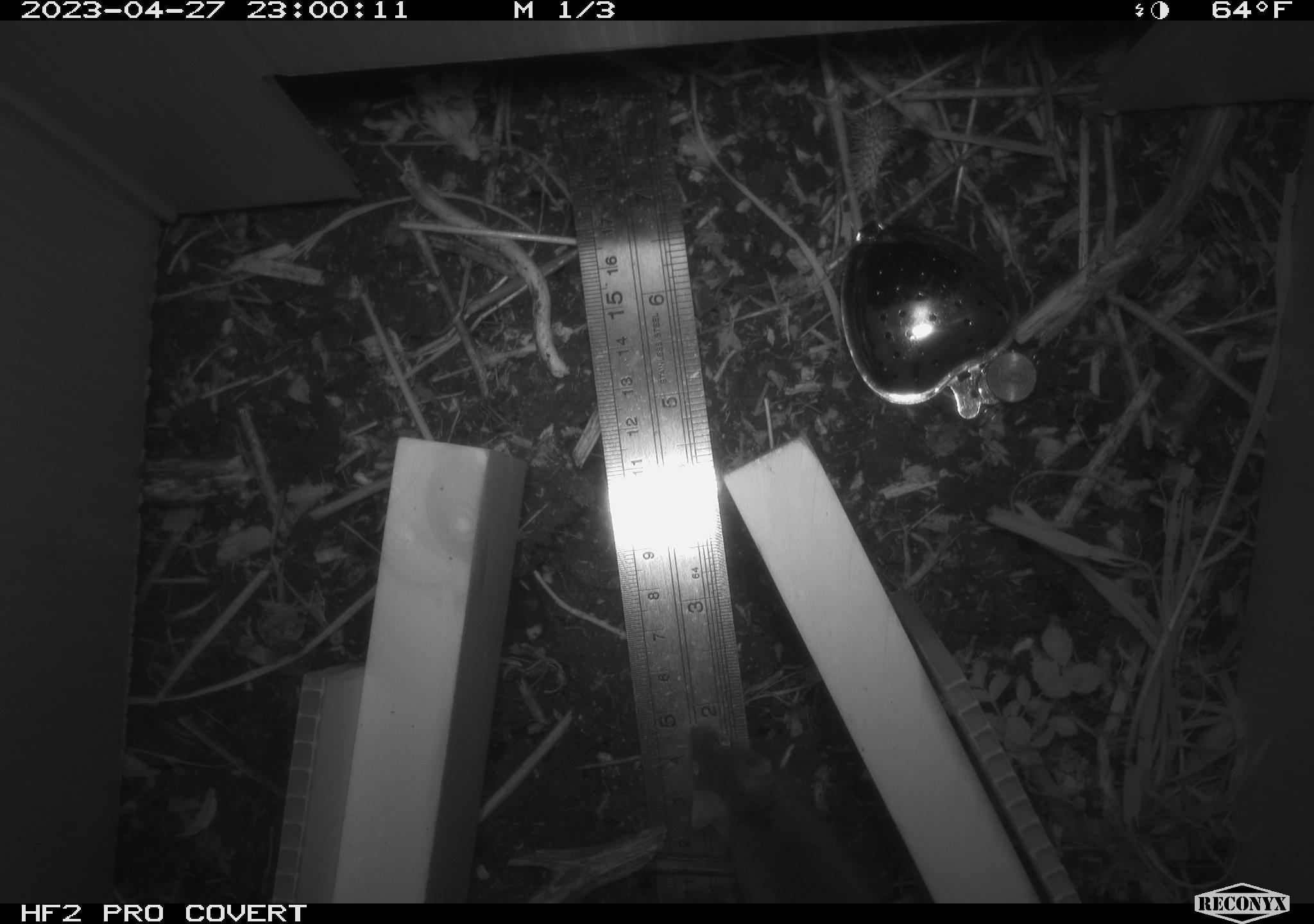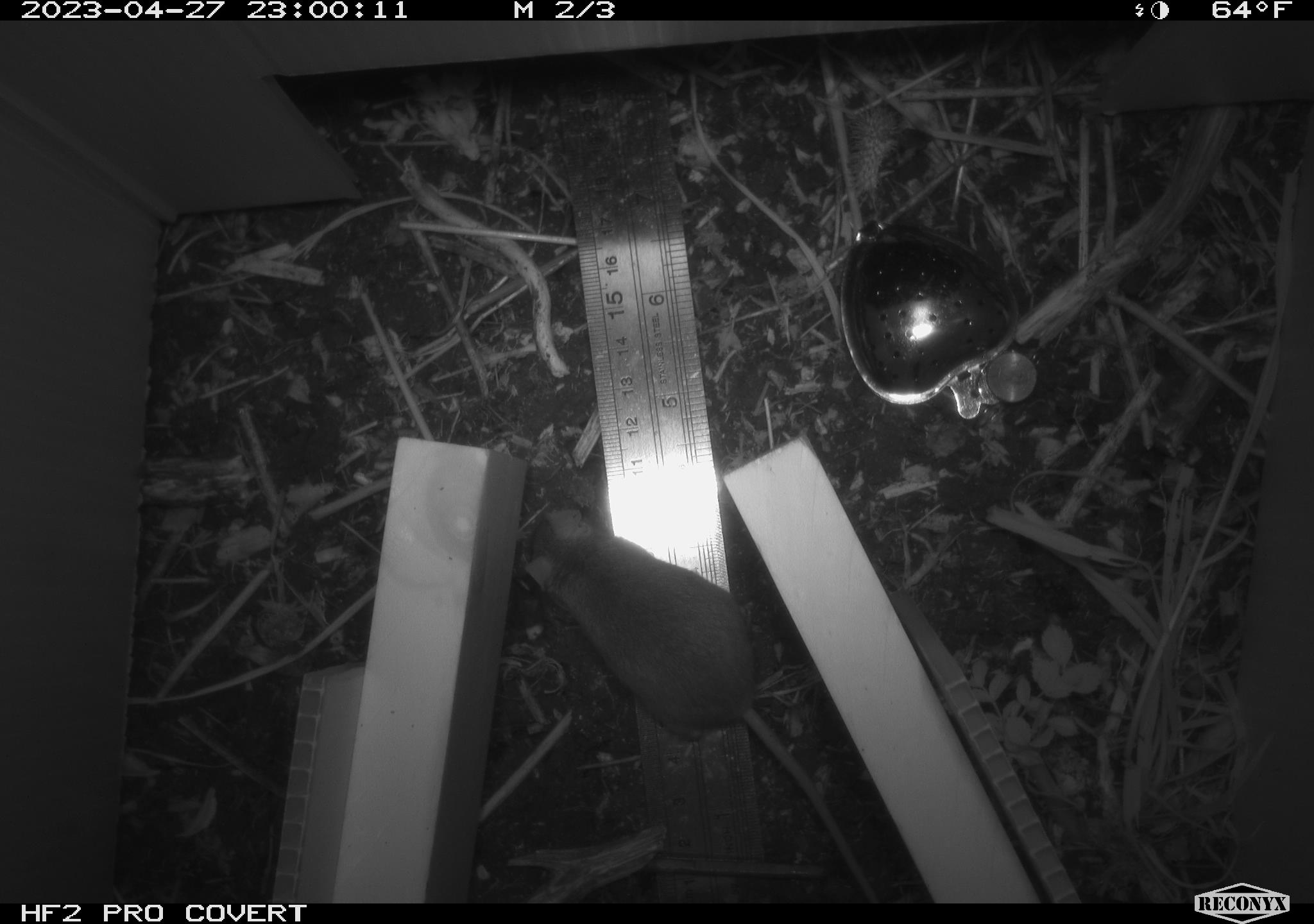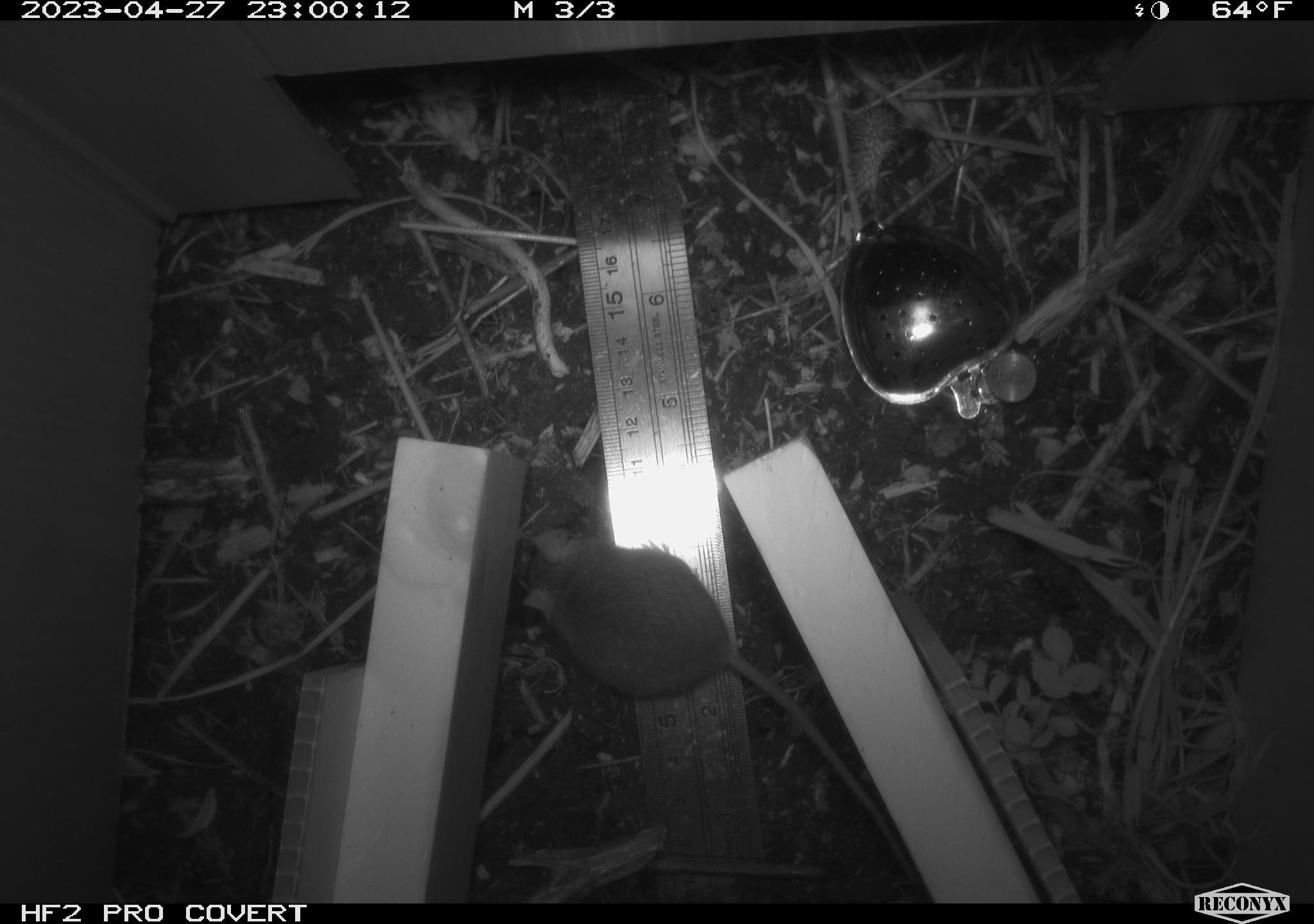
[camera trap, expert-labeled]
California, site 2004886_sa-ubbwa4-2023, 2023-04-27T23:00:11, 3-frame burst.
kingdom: Animalia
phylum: Chordata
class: Mammalia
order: Rodentia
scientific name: Rodentia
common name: mouse species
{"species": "mouse species (Rodentia)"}